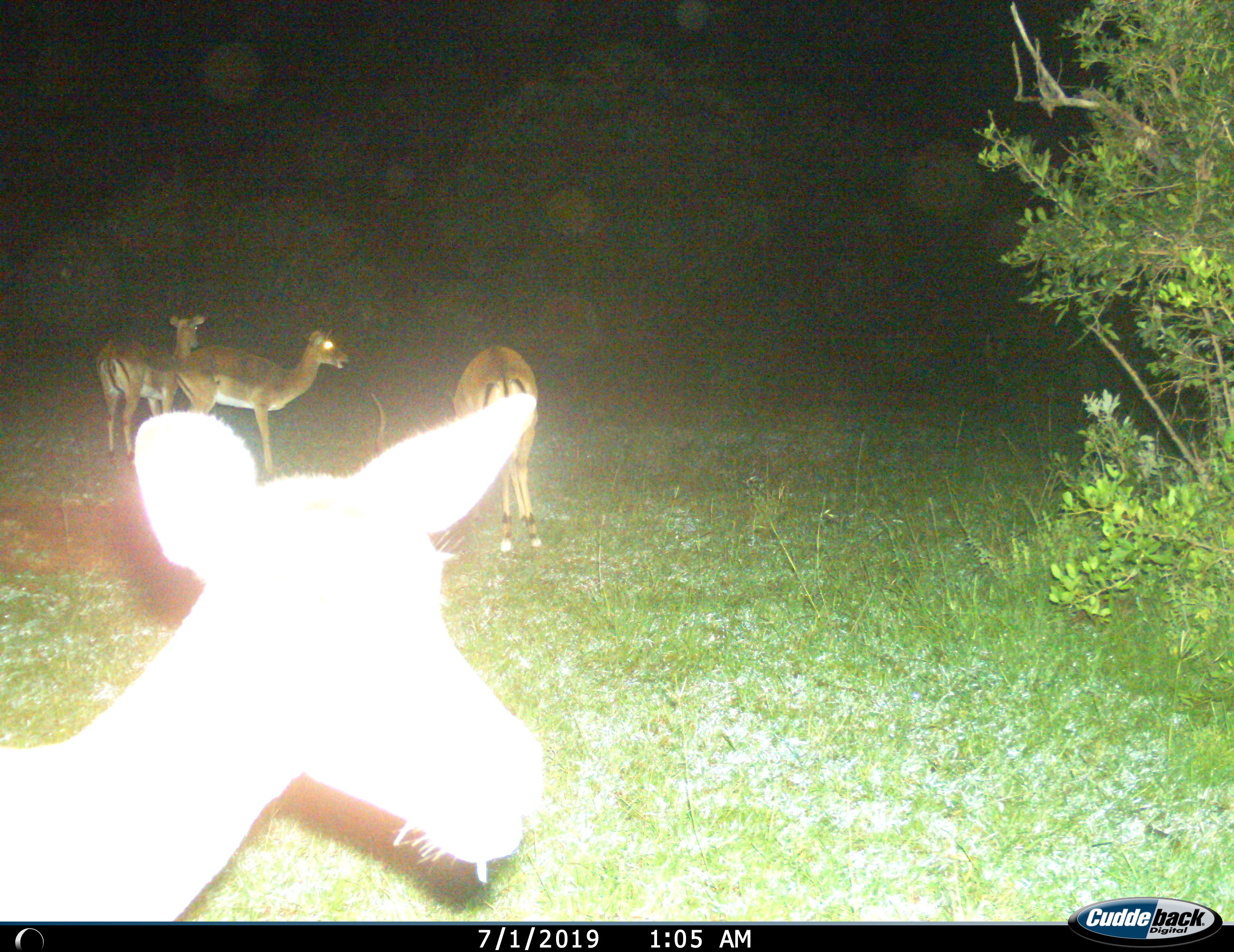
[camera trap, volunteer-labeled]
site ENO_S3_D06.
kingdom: Animalia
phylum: Chordata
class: Mammalia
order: Artiodactyla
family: Bovidae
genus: Aepyceros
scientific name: Aepyceros melampus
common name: impala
Impala (Aepyceros melampus), count 4. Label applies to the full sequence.